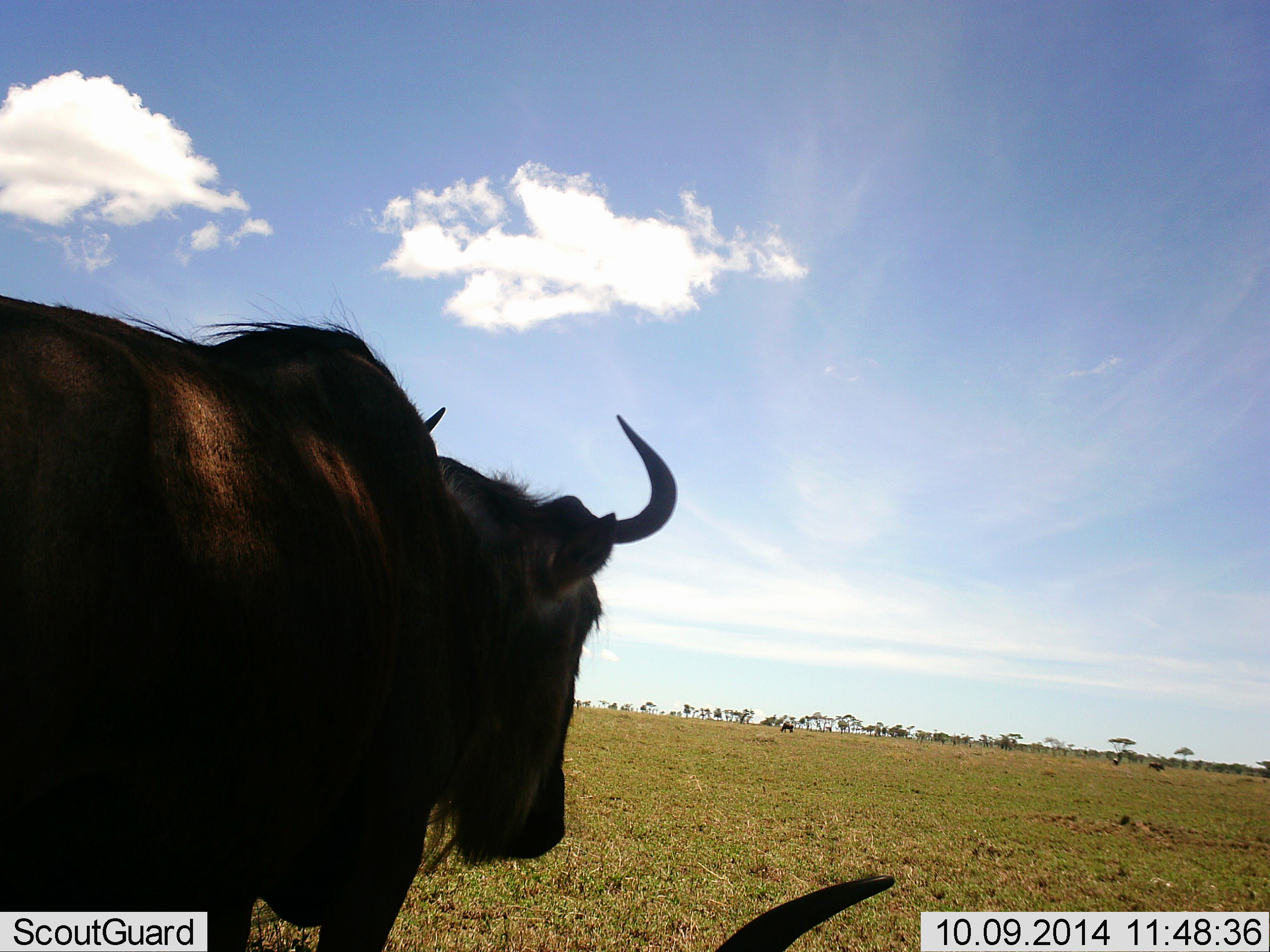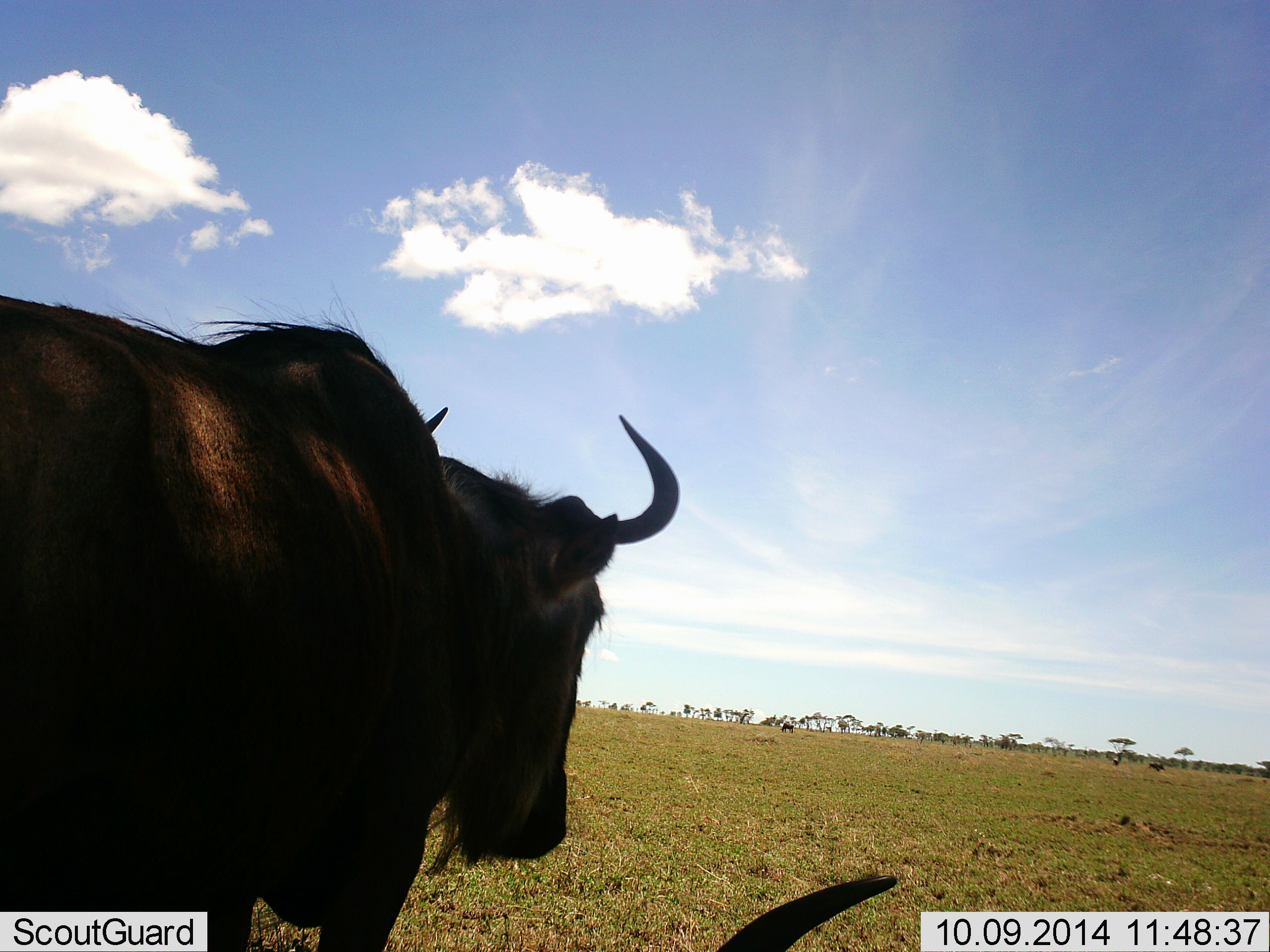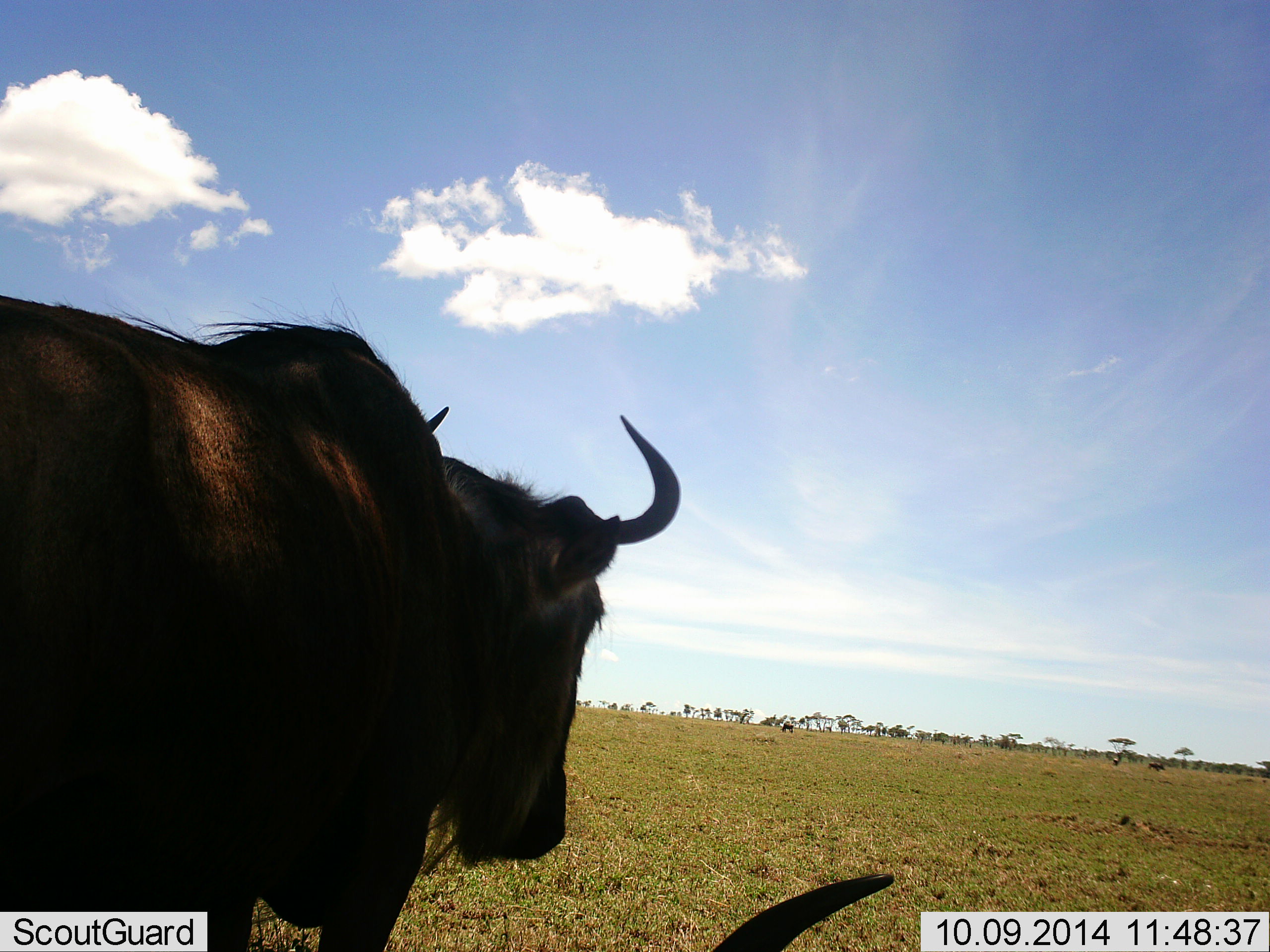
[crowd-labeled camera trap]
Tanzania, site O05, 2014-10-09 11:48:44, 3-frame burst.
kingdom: Animalia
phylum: Chordata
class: Mammalia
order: Artiodactyla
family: Bovidae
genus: Connochaetes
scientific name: Connochaetes taurinus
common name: blue wildebeest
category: wildebeest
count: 1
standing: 90%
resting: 20%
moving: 0%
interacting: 0%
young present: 0%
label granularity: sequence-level